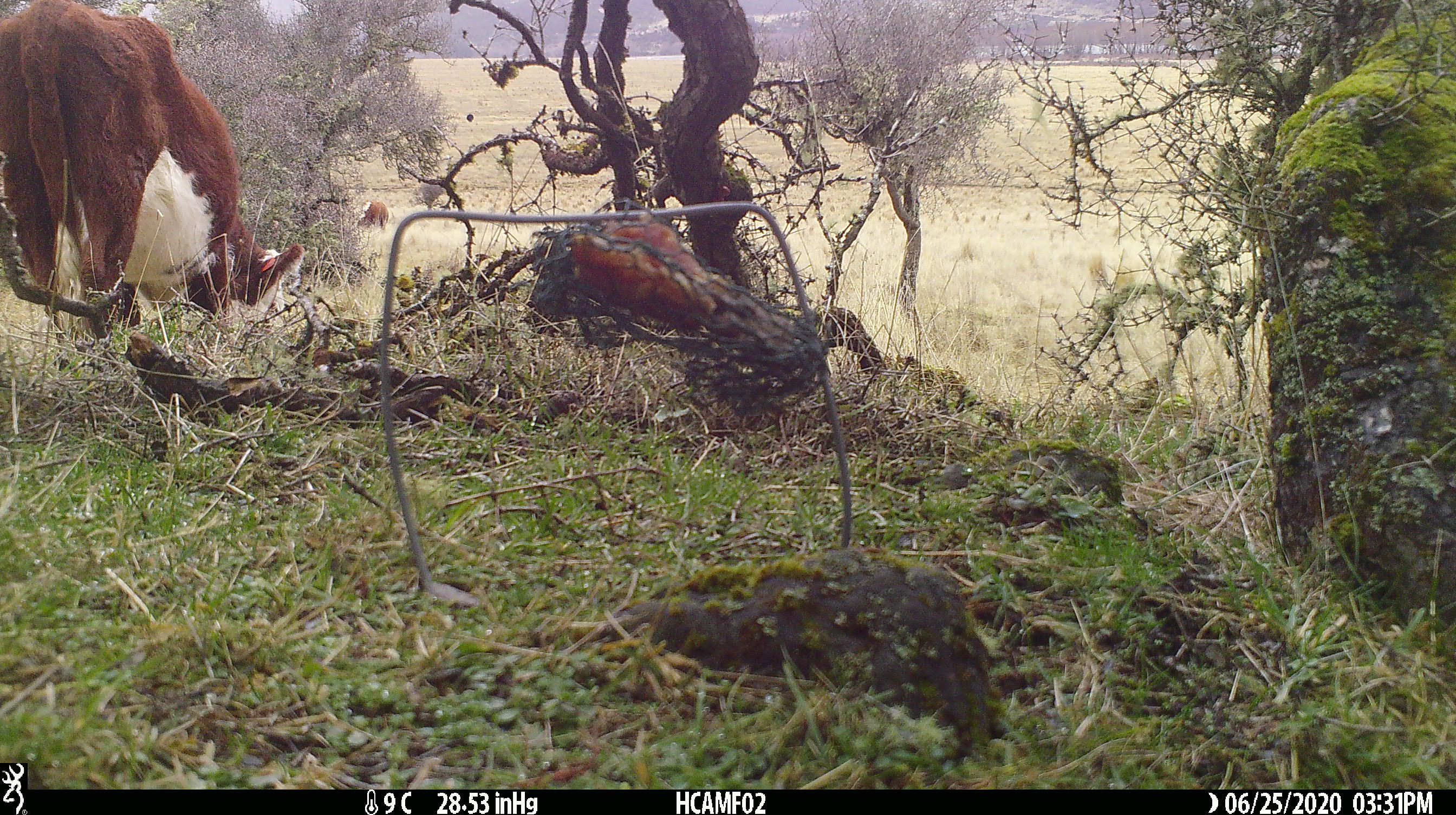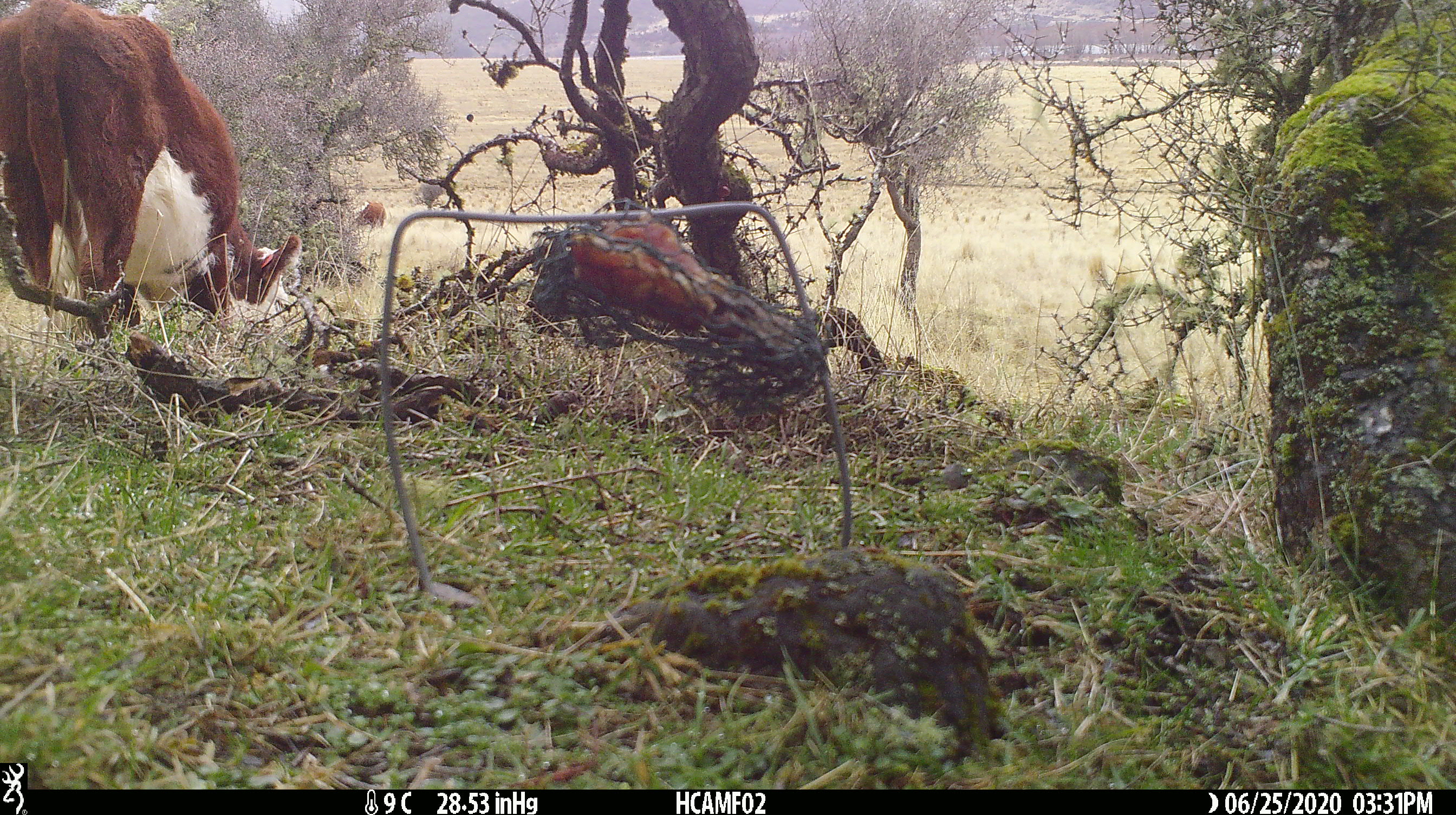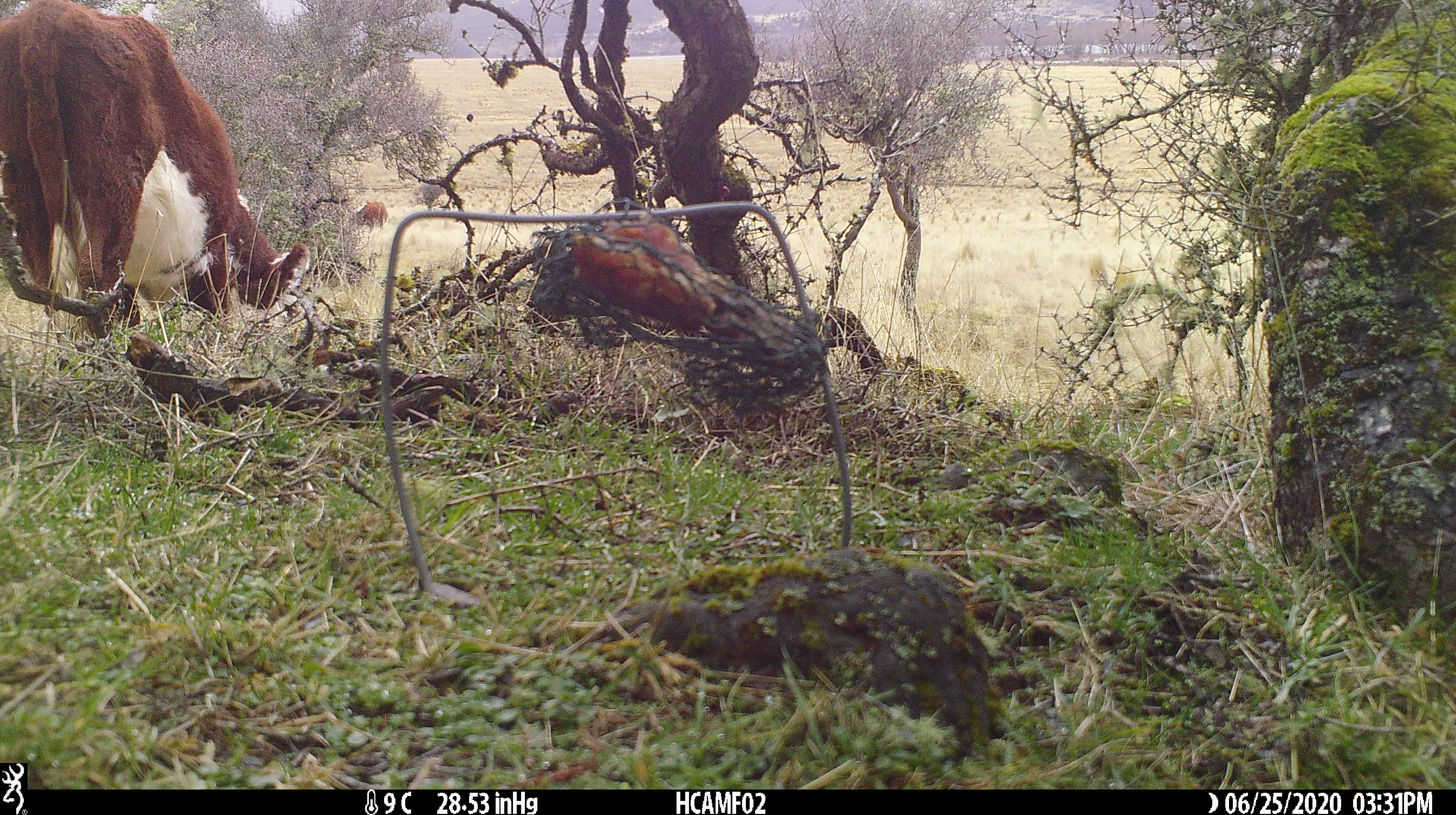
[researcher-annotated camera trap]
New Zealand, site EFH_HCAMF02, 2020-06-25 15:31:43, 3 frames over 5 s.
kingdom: Animalia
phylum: Chordata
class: Mammalia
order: Artiodactyla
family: Bovidae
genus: Bos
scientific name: Bos taurus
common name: domestic cow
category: cow